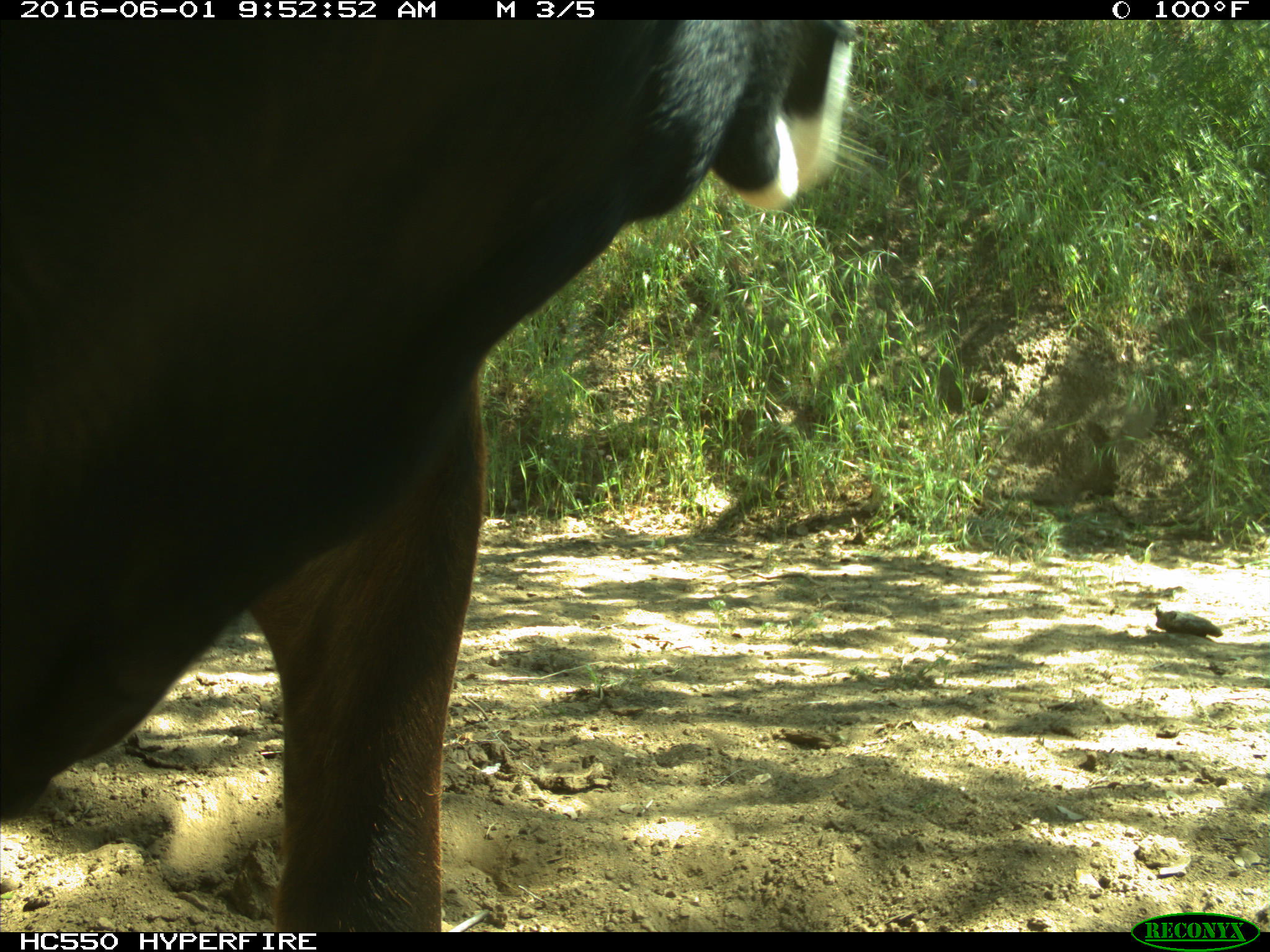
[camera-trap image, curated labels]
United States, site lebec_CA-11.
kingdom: Animalia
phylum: Chordata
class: Mammalia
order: Artiodactyla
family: Bovidae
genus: Bos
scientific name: Bos taurus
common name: domestic cow